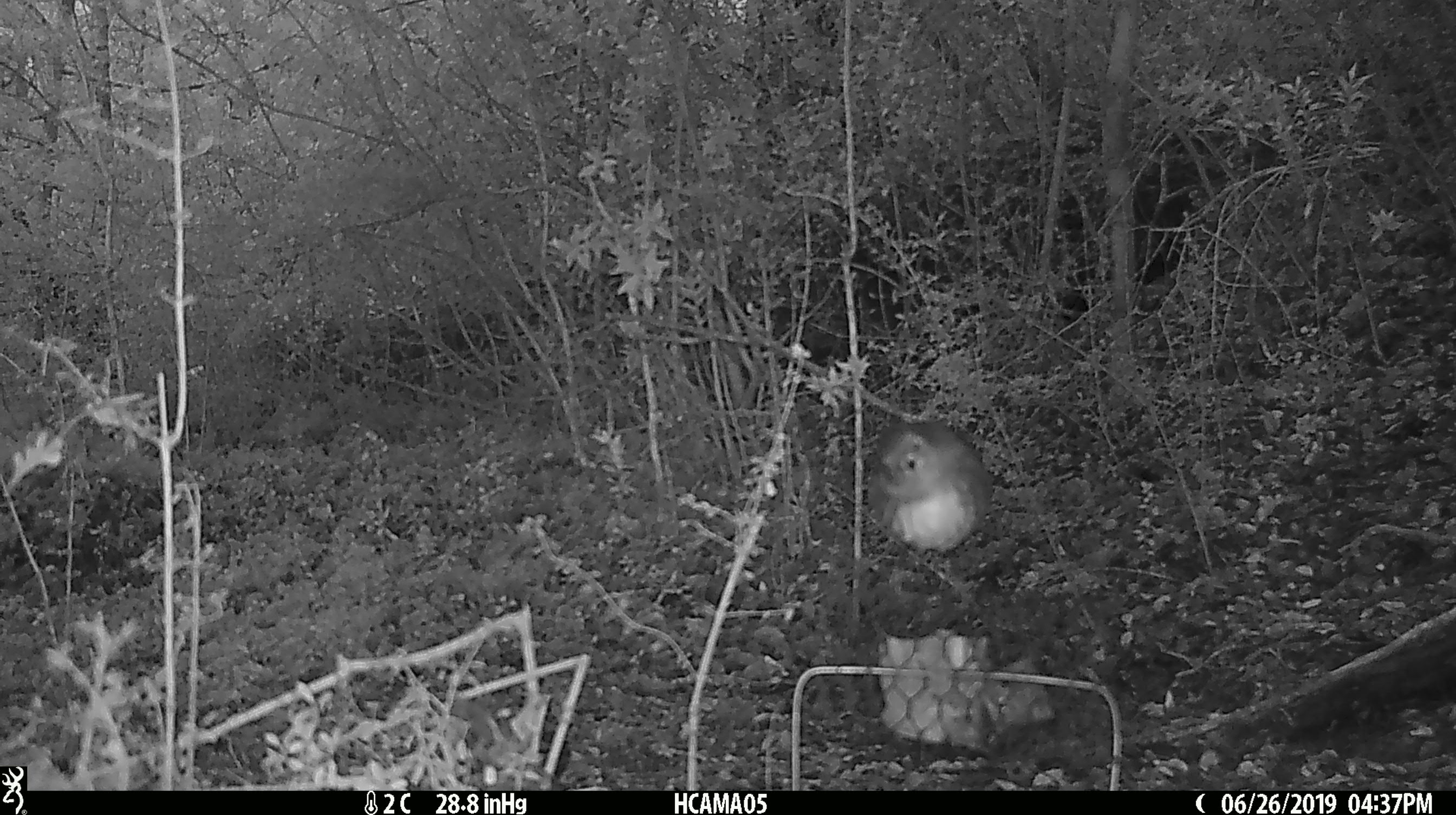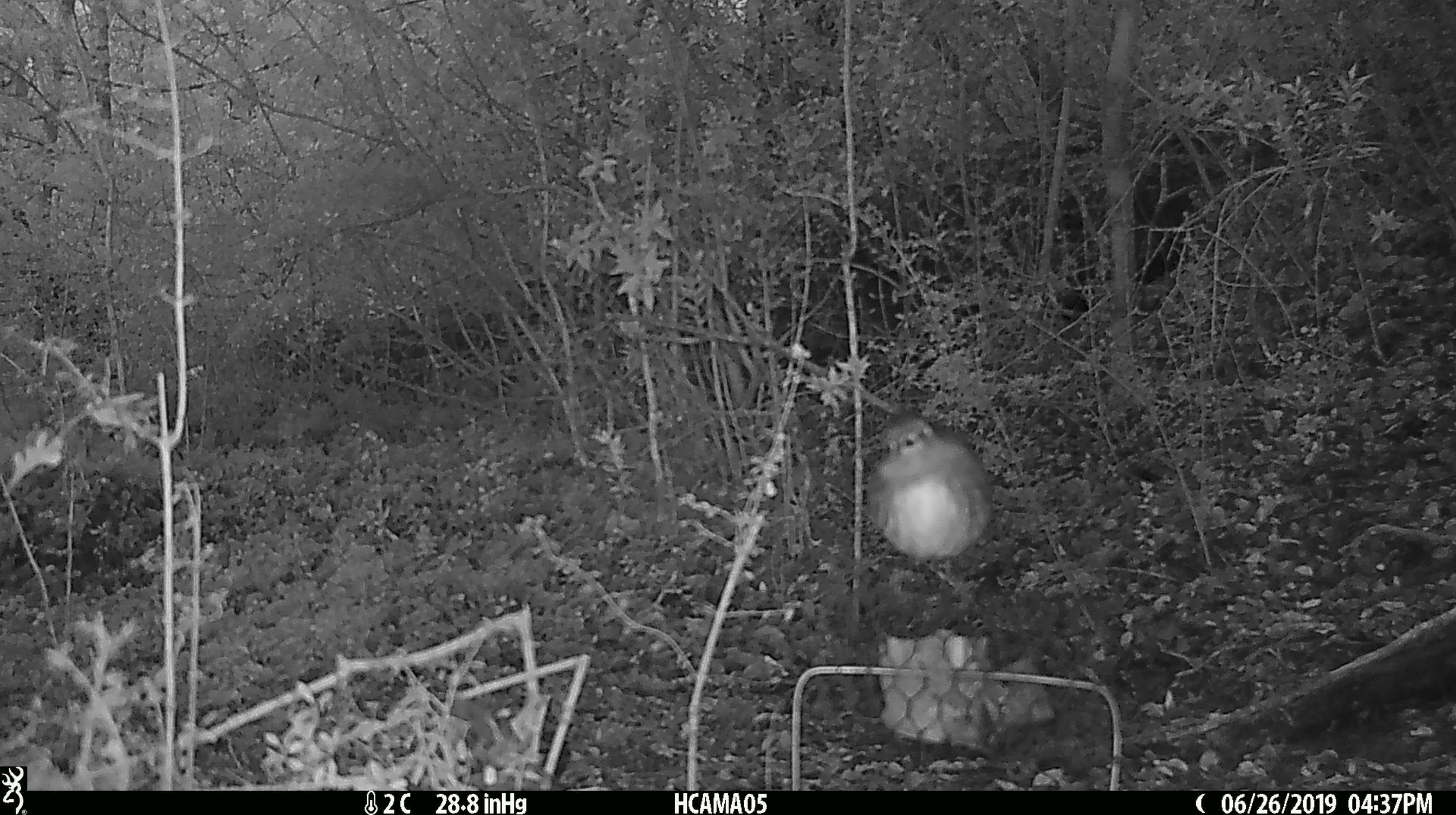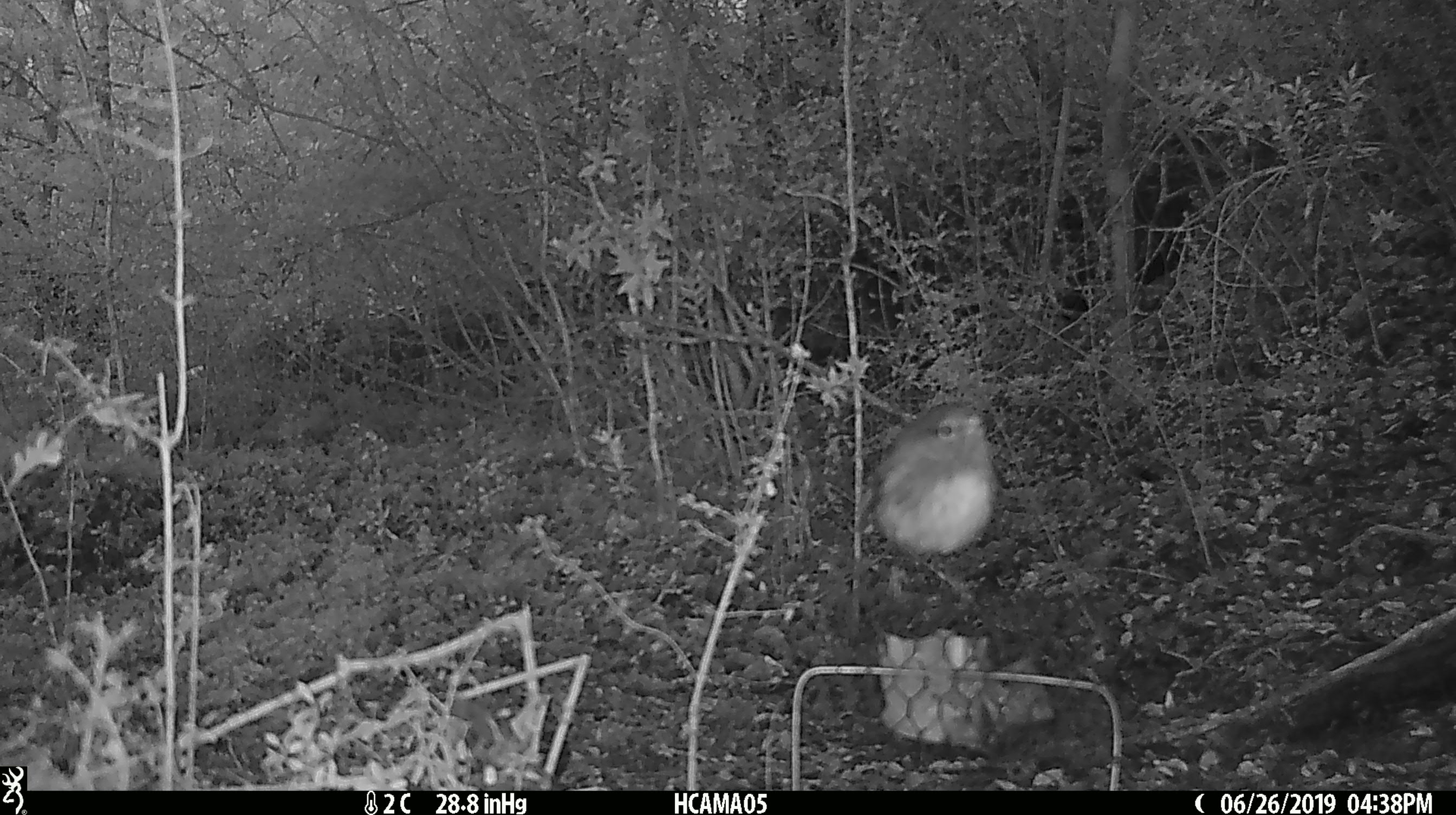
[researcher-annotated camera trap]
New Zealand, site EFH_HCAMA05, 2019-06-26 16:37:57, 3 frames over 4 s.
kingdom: Animalia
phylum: Chordata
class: Aves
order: Passeriformes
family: Petroicidae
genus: Petroica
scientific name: Petroica australis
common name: new zealand robin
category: robin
Robin (new zealand robin) (Petroica australis).